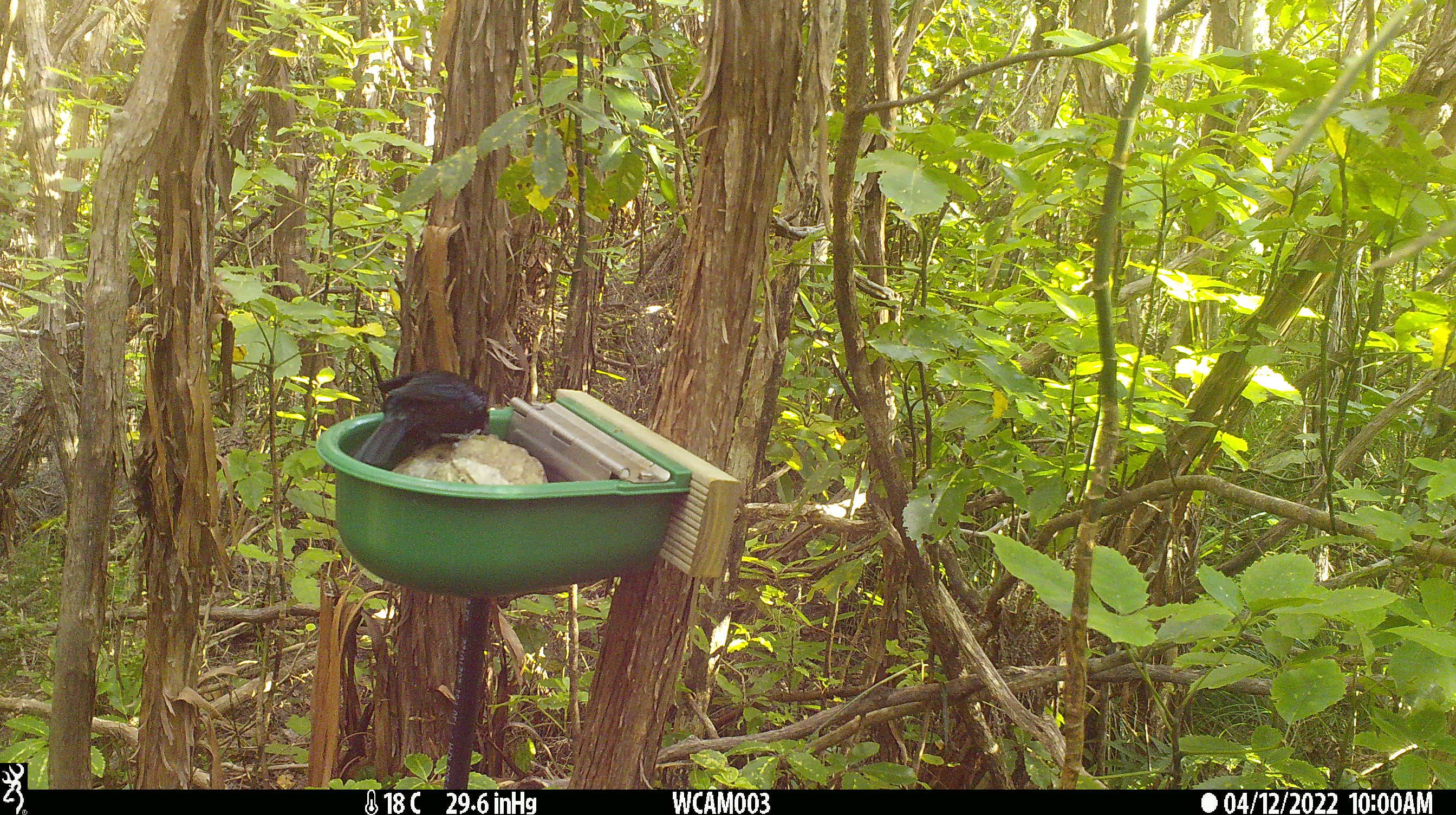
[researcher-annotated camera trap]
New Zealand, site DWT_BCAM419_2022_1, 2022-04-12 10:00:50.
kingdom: Animalia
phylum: Chordata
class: Aves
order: Passeriformes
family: Meliphagidae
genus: Prosthemadera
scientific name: Prosthemadera novaeseelandiae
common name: tui